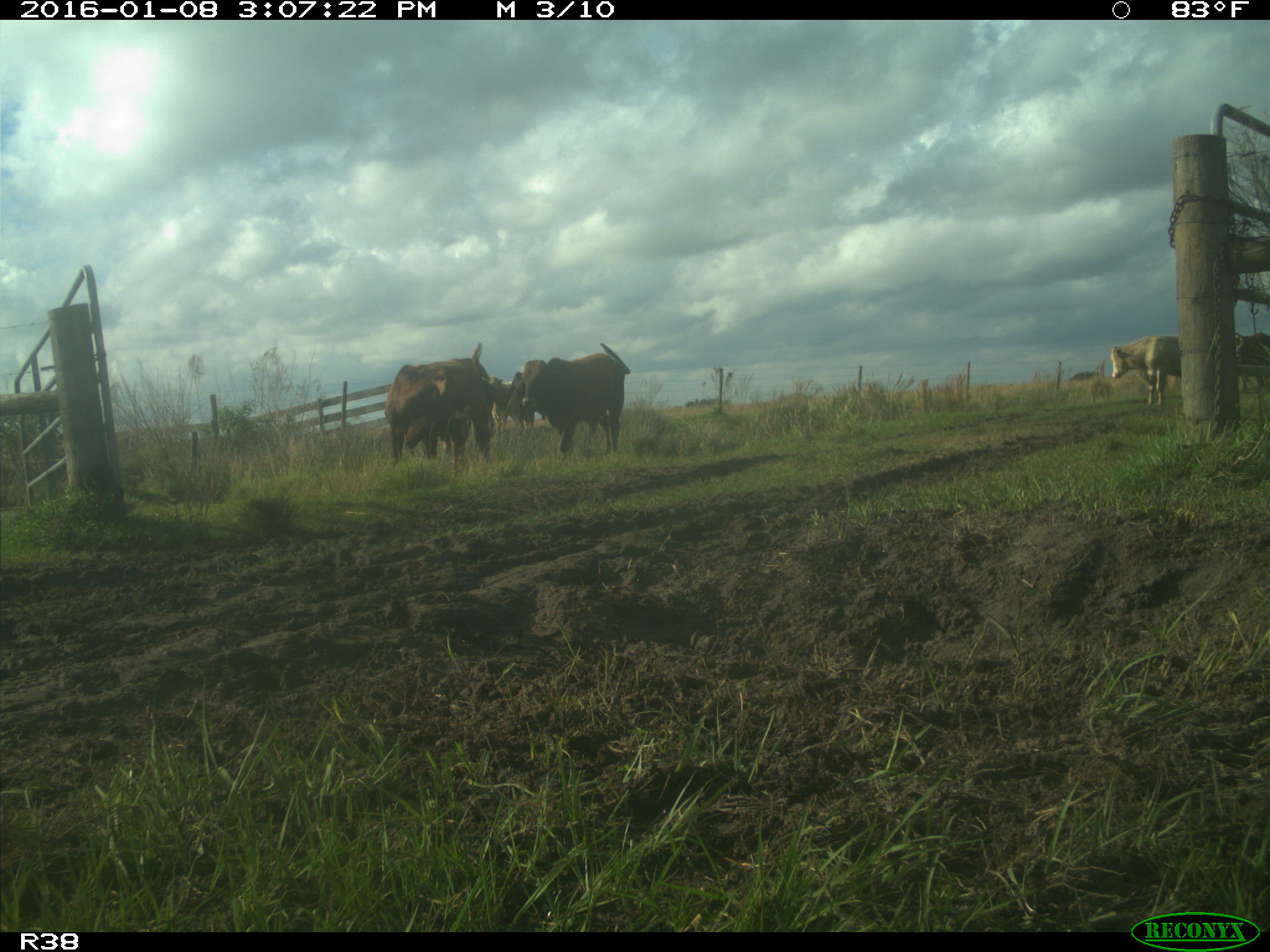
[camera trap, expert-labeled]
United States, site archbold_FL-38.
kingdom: Animalia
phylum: Chordata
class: Mammalia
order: Artiodactyla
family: Bovidae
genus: Bos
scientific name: Bos taurus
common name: domestic cow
Bos taurus (domestic cow).